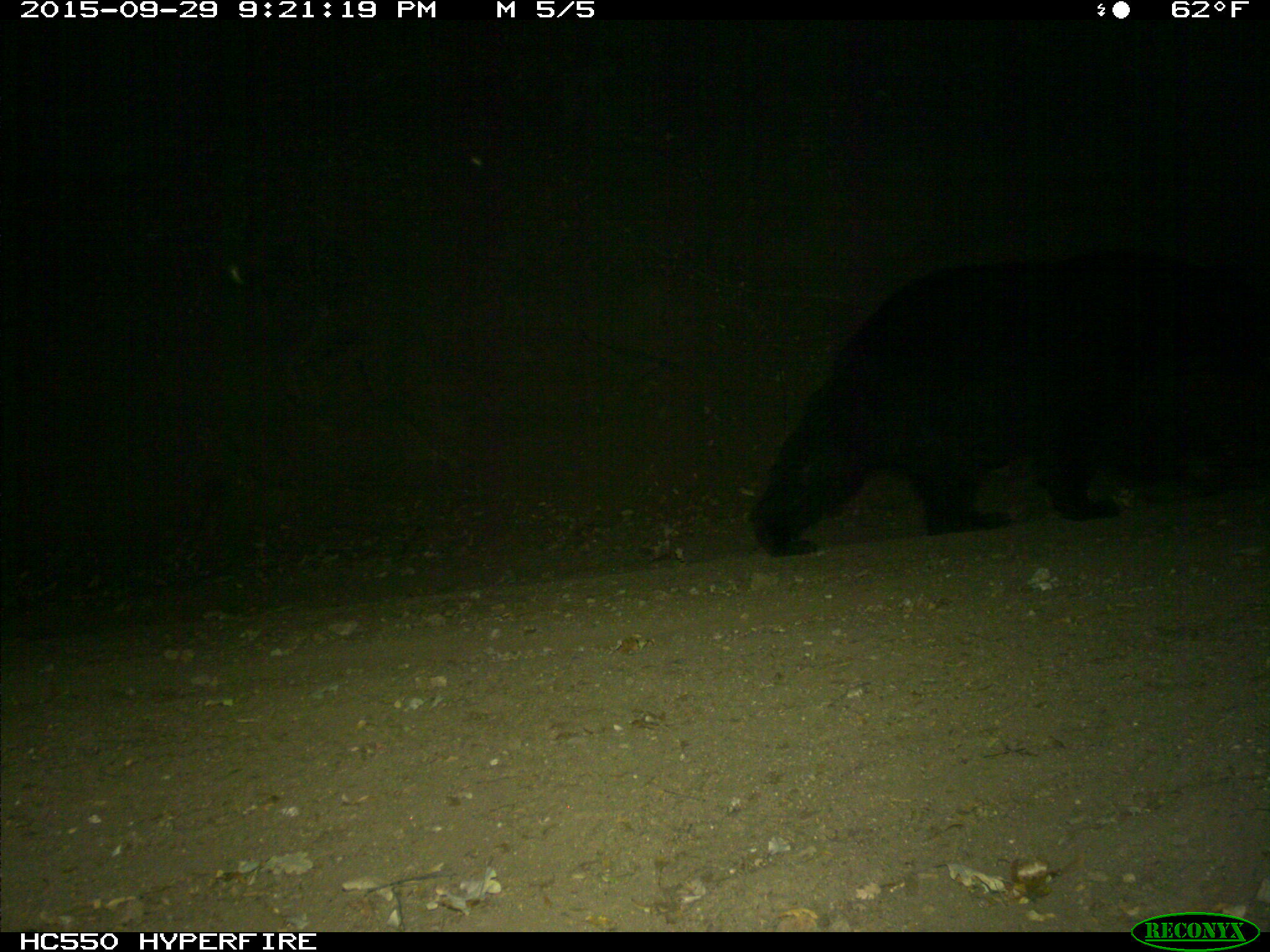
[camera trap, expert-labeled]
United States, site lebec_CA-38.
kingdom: Animalia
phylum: Chordata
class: Mammalia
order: Carnivora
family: Ursidae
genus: Ursus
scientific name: Ursus americanus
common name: american black bear